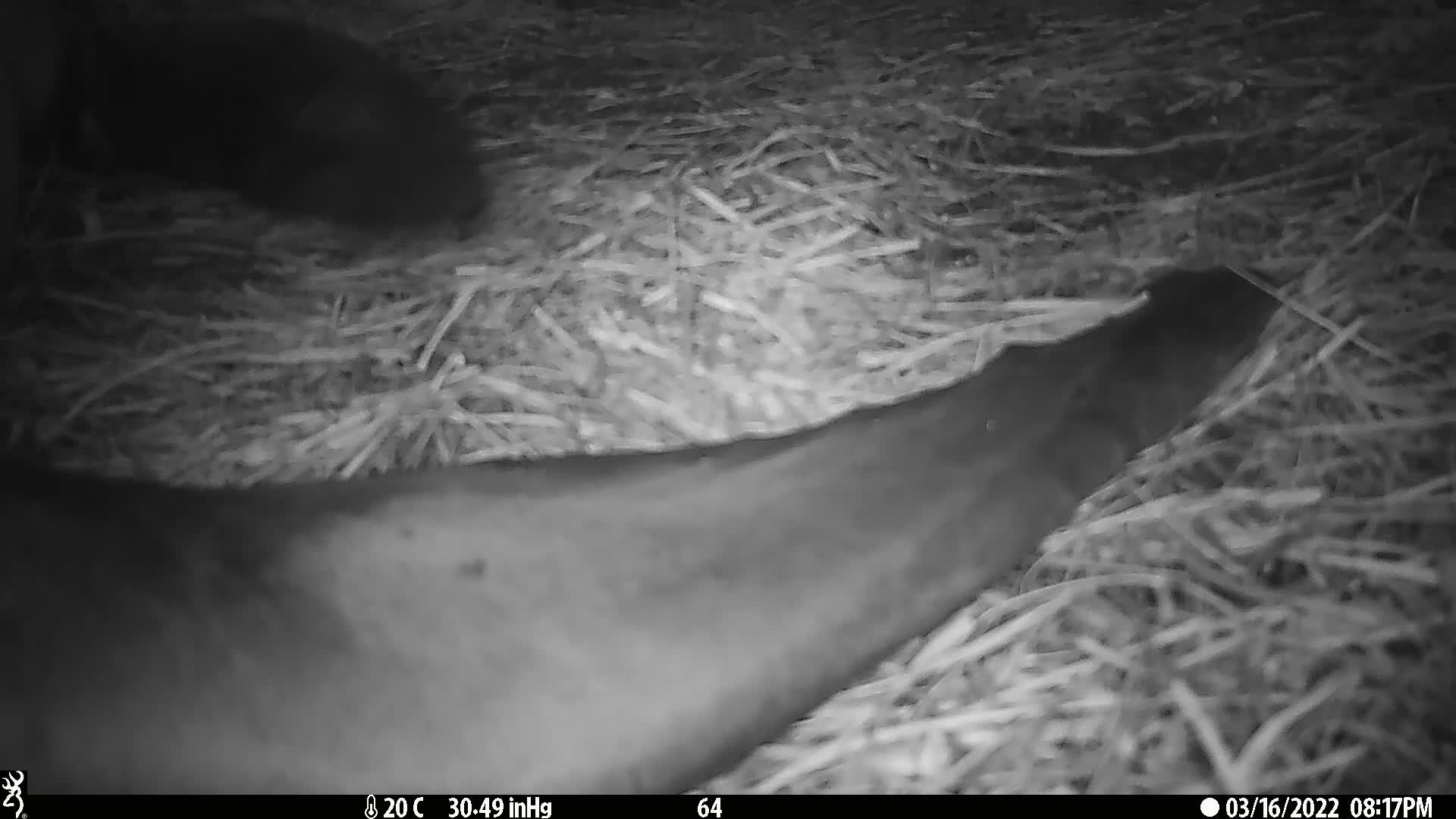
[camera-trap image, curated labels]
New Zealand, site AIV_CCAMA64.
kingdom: Animalia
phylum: Chordata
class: Mammalia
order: Carnivora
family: Otariidae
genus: Phocarctos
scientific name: Phocarctos hookeri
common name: new zealand sea lion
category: sealion